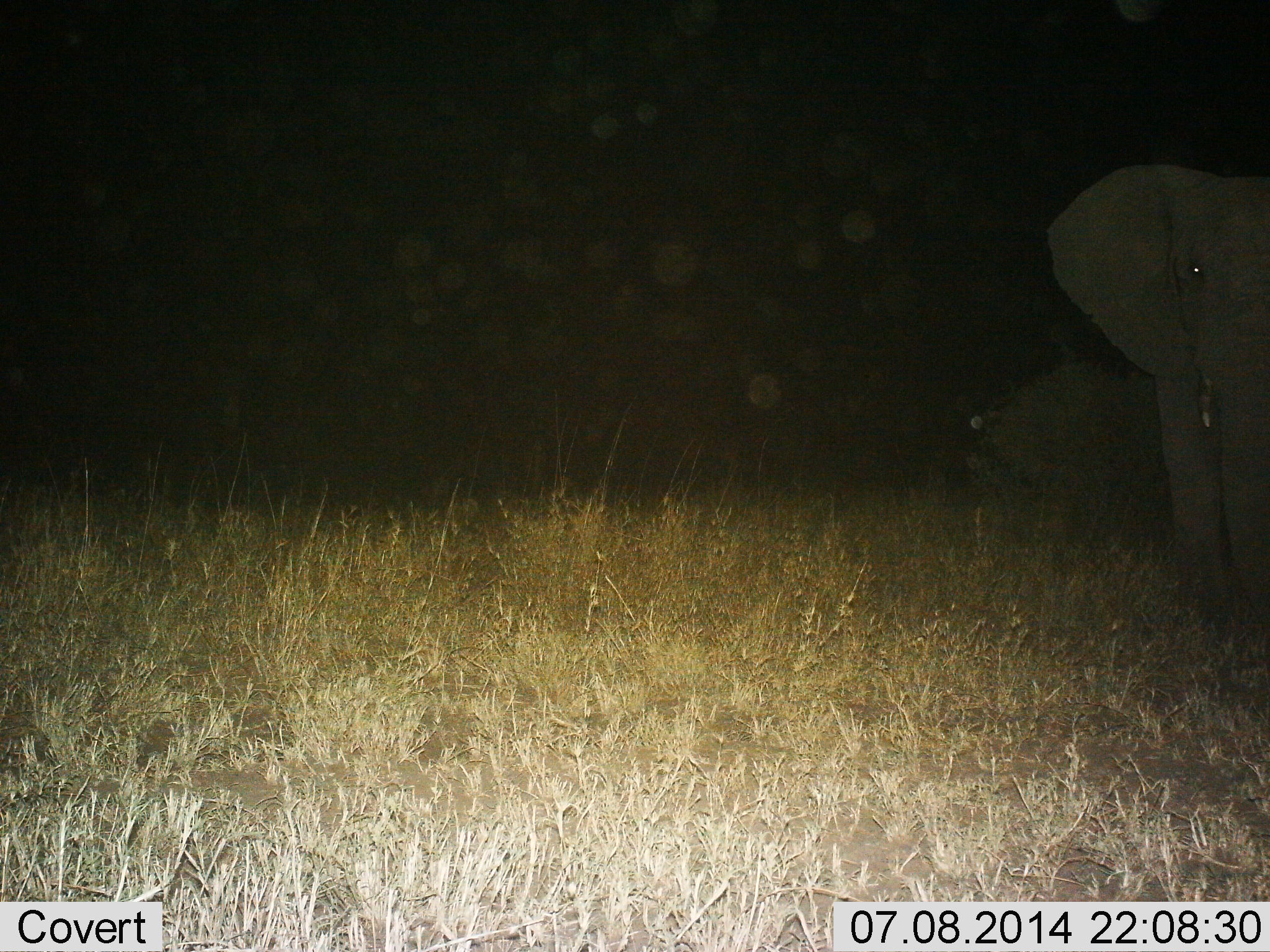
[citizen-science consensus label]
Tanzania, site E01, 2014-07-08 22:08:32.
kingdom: Animalia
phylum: Chordata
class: Mammalia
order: Proboscidea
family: Elephantidae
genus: Loxodonta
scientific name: Loxodonta africana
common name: african bush elephant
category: elephant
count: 1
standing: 70%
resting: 0%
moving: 30%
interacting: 0%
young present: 0%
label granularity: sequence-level